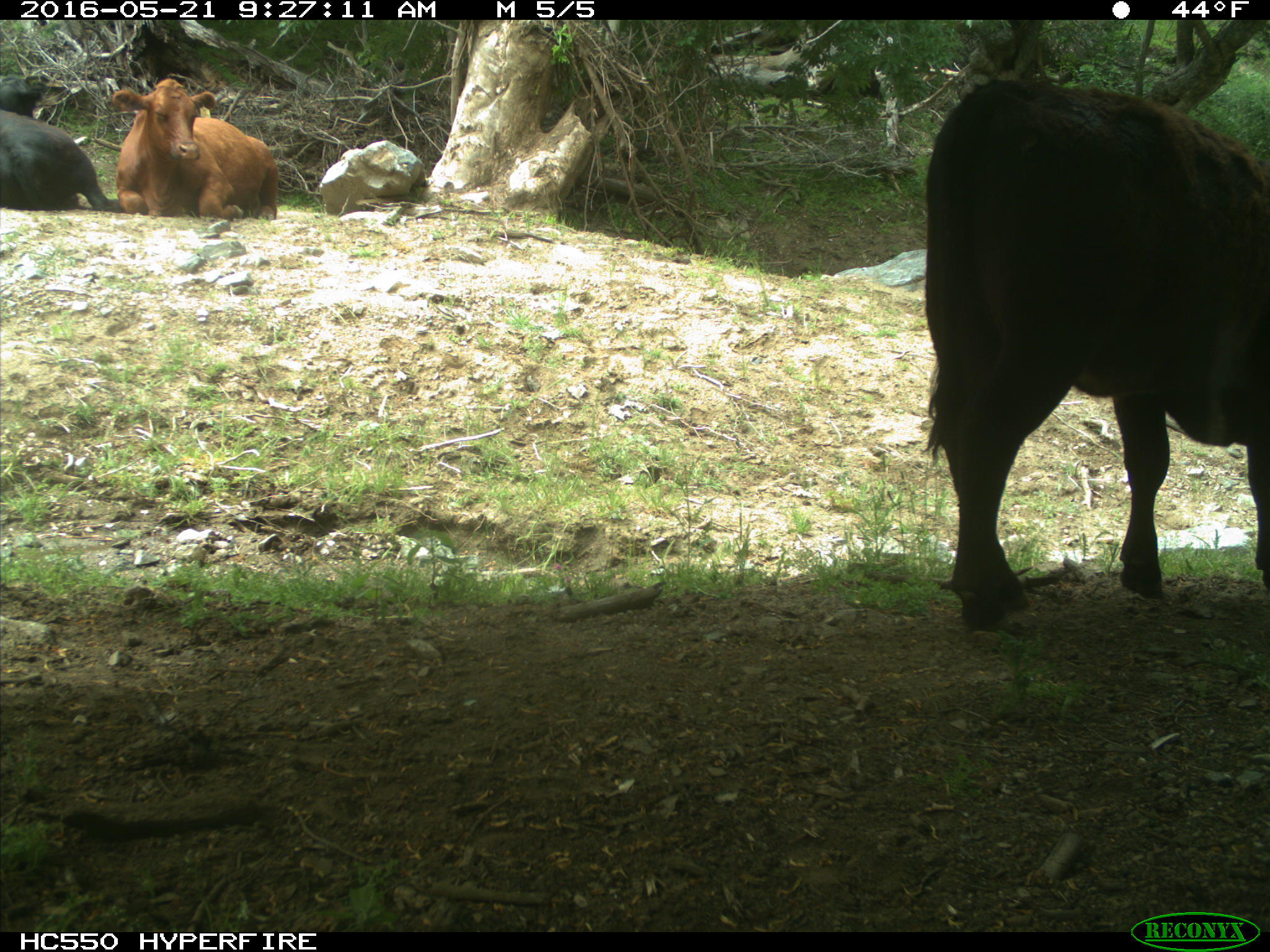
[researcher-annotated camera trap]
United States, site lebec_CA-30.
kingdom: Animalia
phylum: Chordata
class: Mammalia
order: Artiodactyla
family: Bovidae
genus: Bos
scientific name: Bos taurus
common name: domestic cow